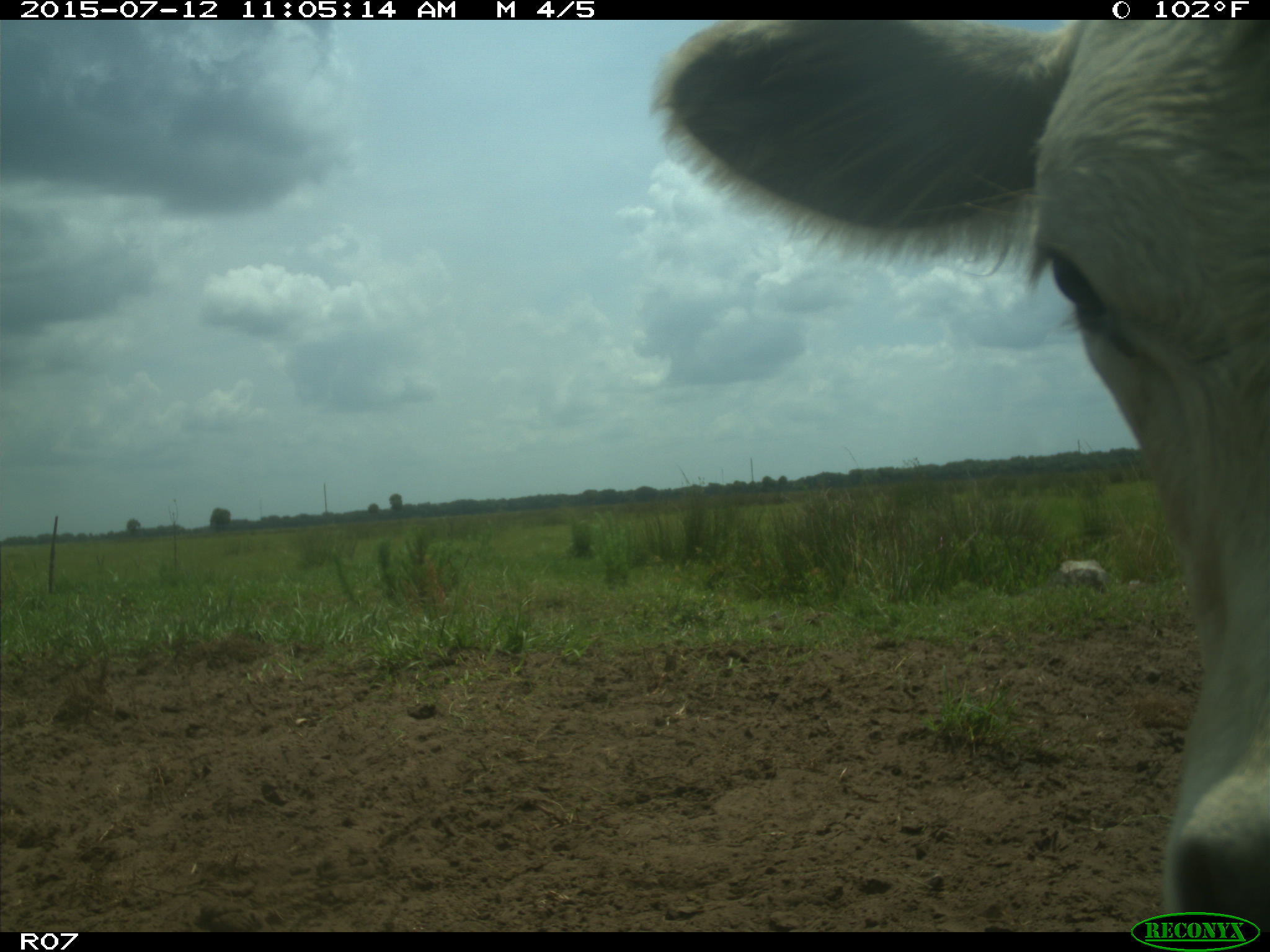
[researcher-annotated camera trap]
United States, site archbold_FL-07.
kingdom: Animalia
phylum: Chordata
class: Mammalia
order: Artiodactyla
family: Bovidae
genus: Bos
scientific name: Bos taurus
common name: domestic cow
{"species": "Bos taurus (domestic cow)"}